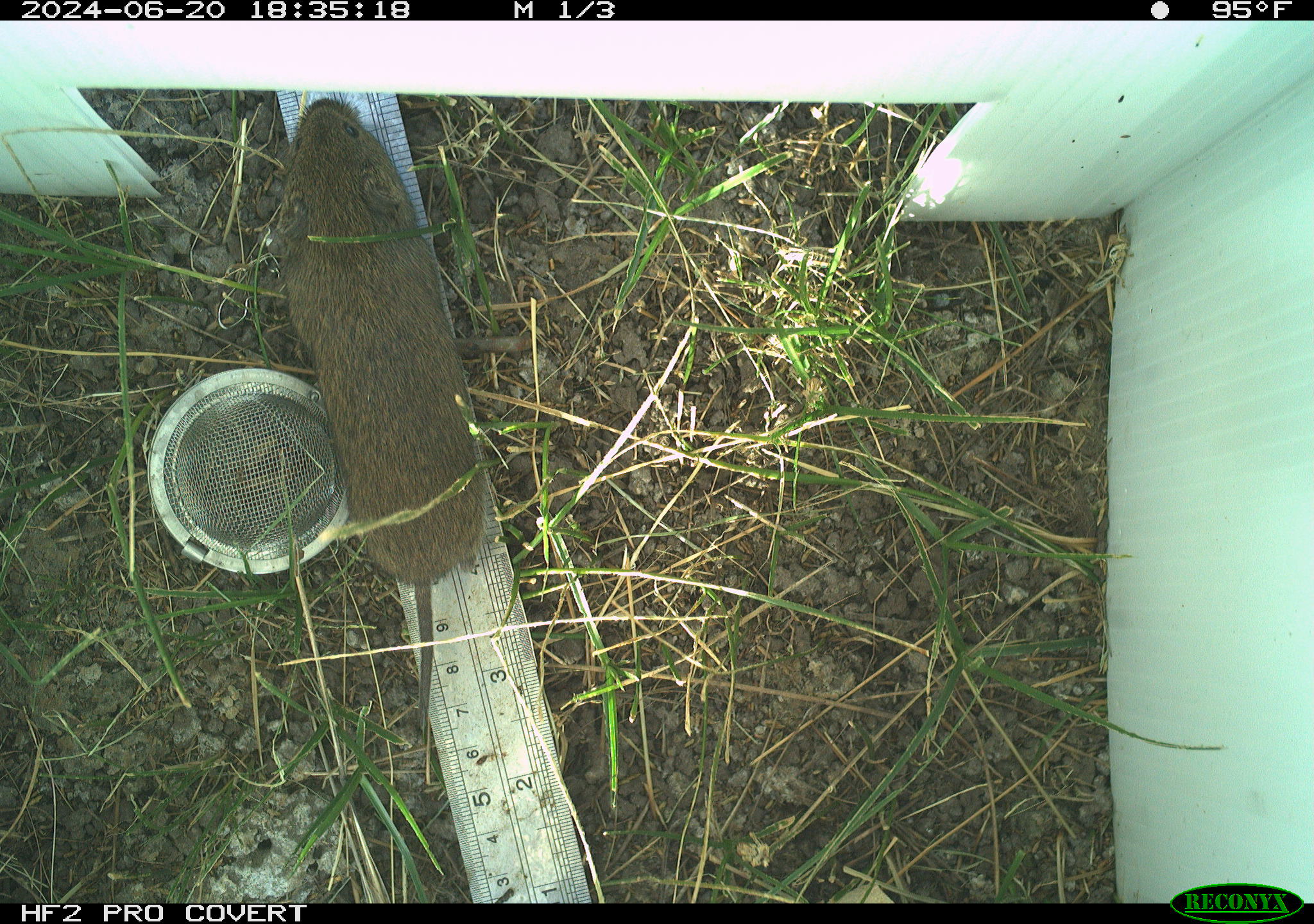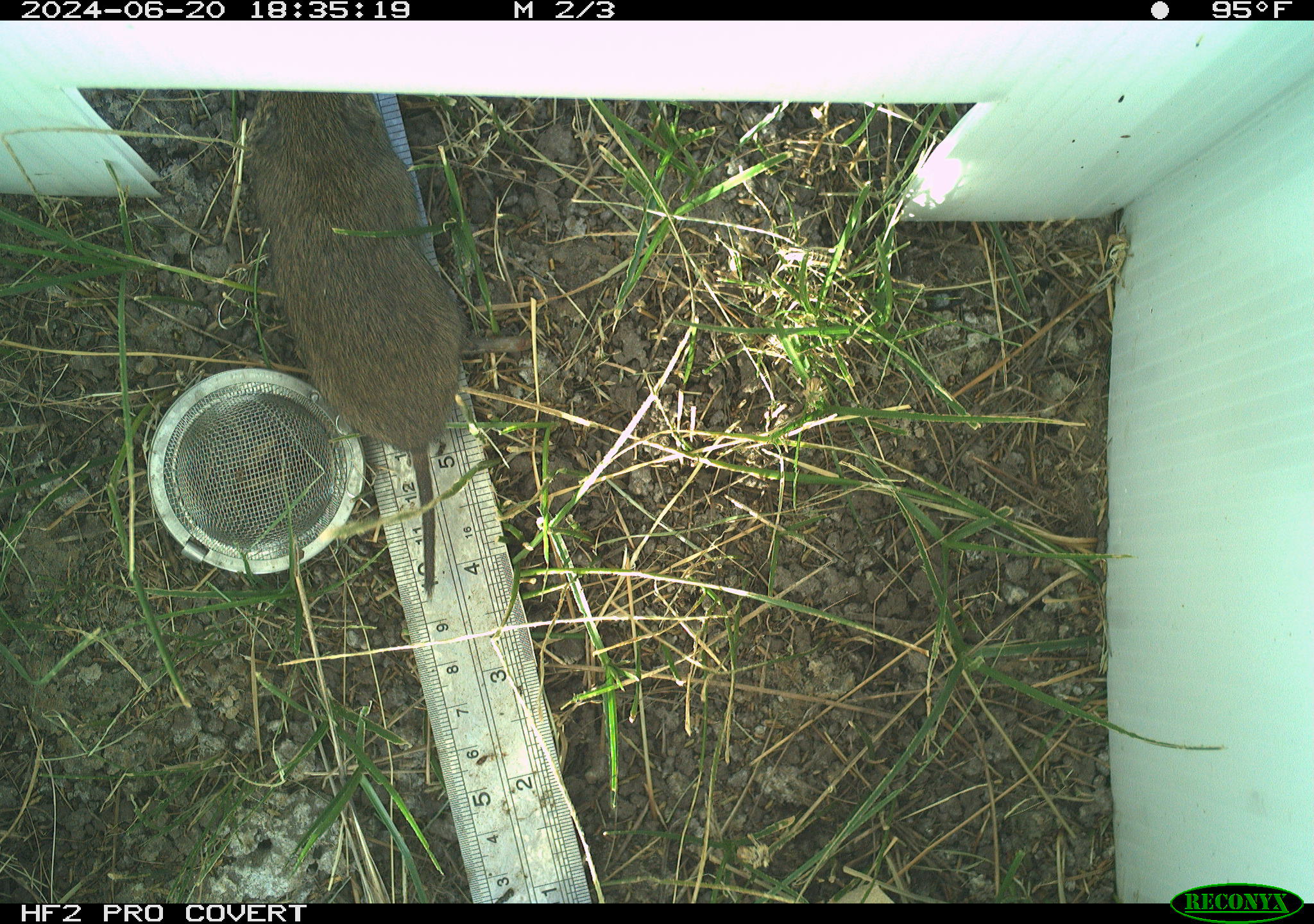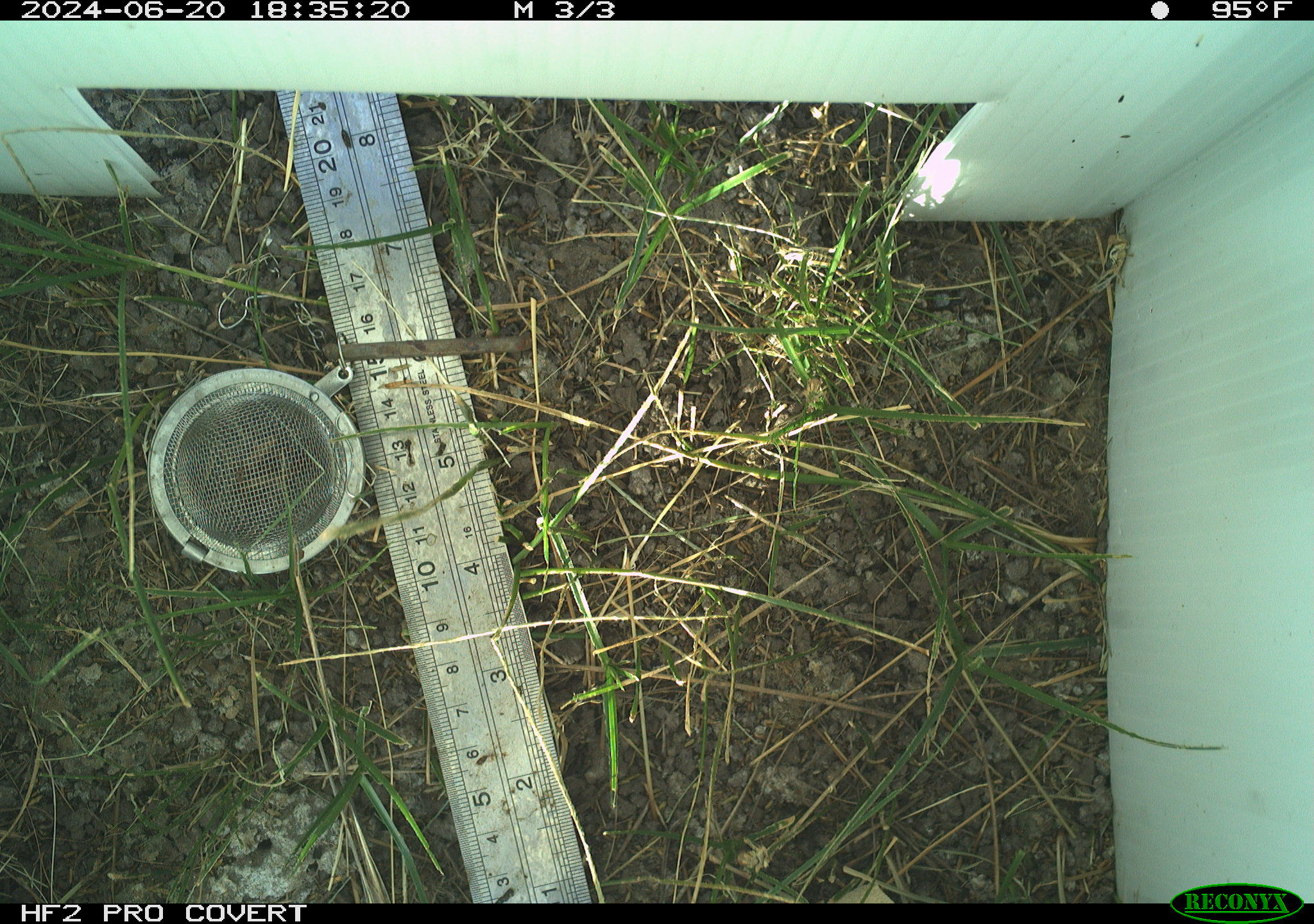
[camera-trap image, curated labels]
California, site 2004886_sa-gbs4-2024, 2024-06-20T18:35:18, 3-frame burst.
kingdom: Animalia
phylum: Chordata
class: Mammalia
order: Rodentia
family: Cricetidae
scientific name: Arvicolinae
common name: voles, lemmings, and muskrats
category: arvicolinae subfamily